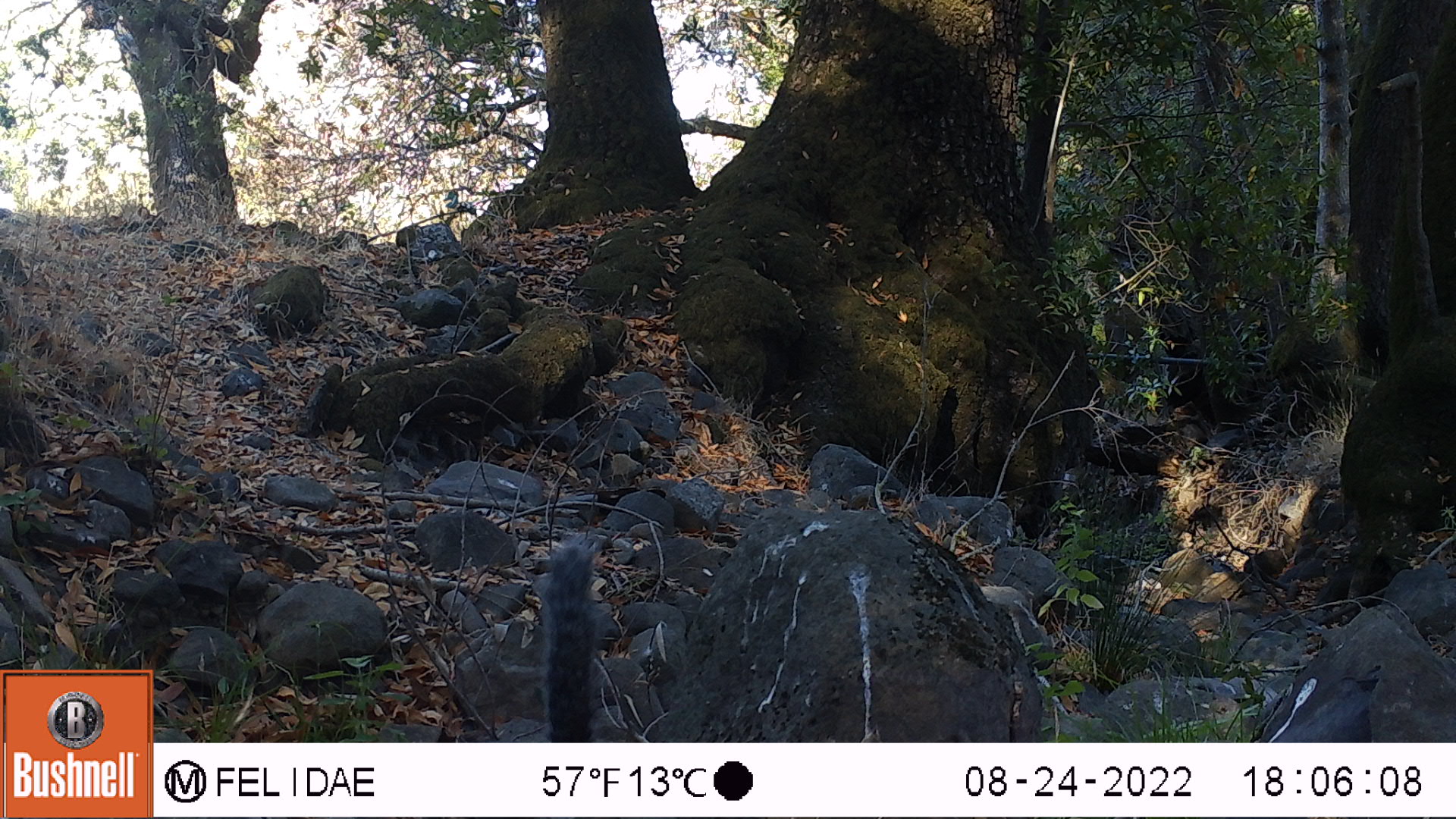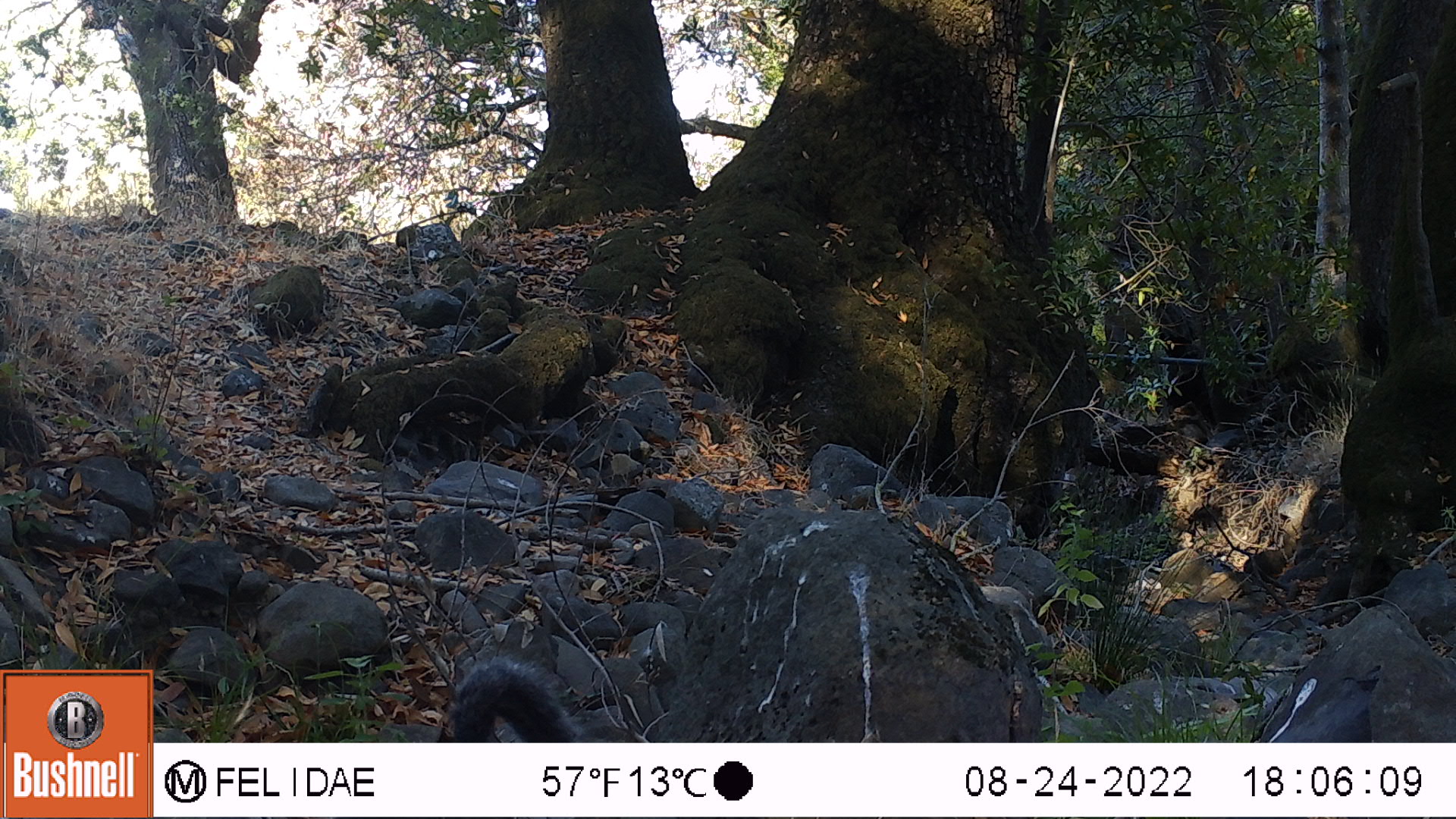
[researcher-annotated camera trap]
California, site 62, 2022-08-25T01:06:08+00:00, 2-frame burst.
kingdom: Animalia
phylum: Chordata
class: Mammalia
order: Rodentia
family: Sciuridae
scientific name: Sciuridae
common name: squirrel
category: unknown squirrel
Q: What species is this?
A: Unknown squirrel (squirrel) (Sciuridae).